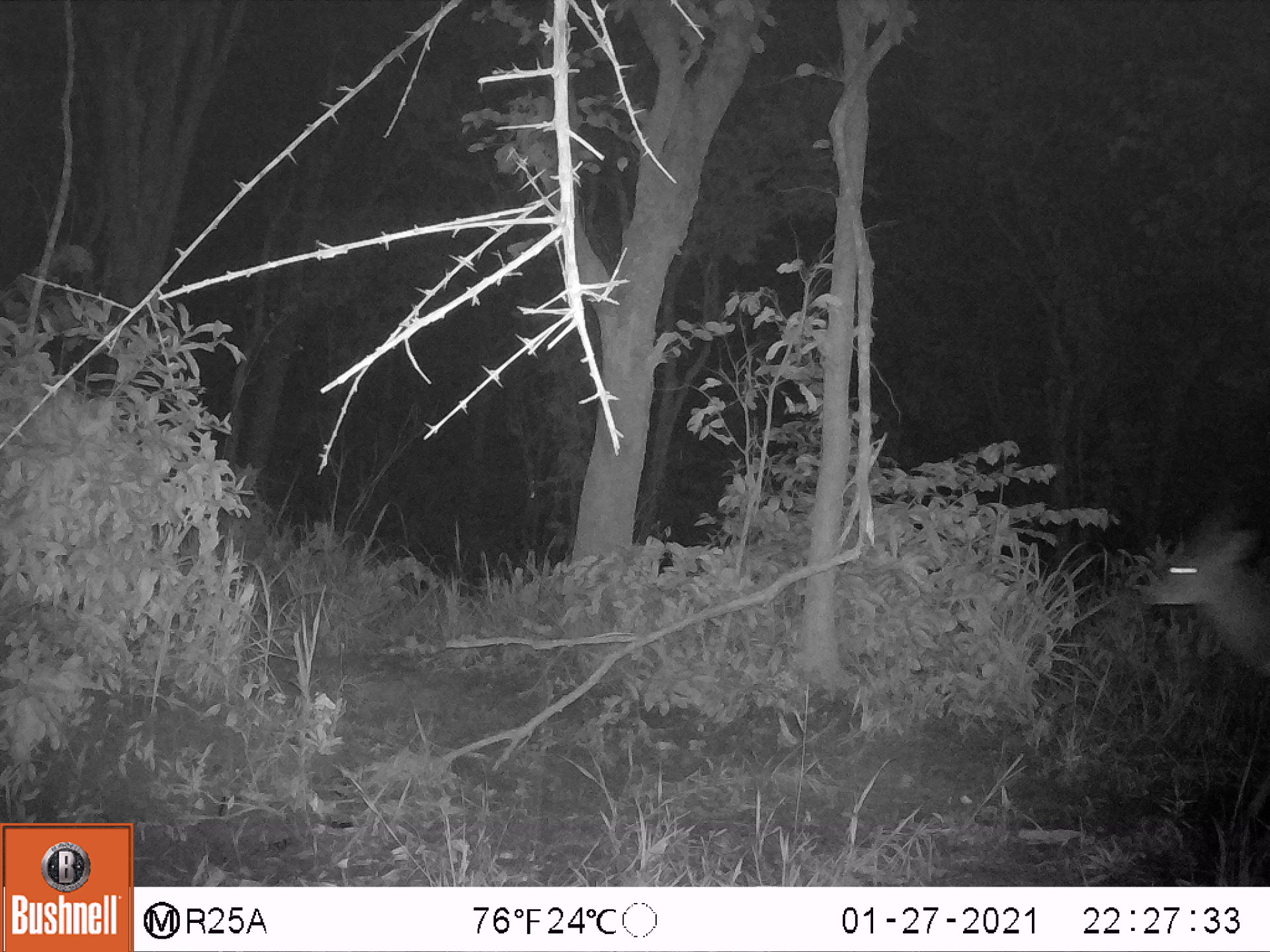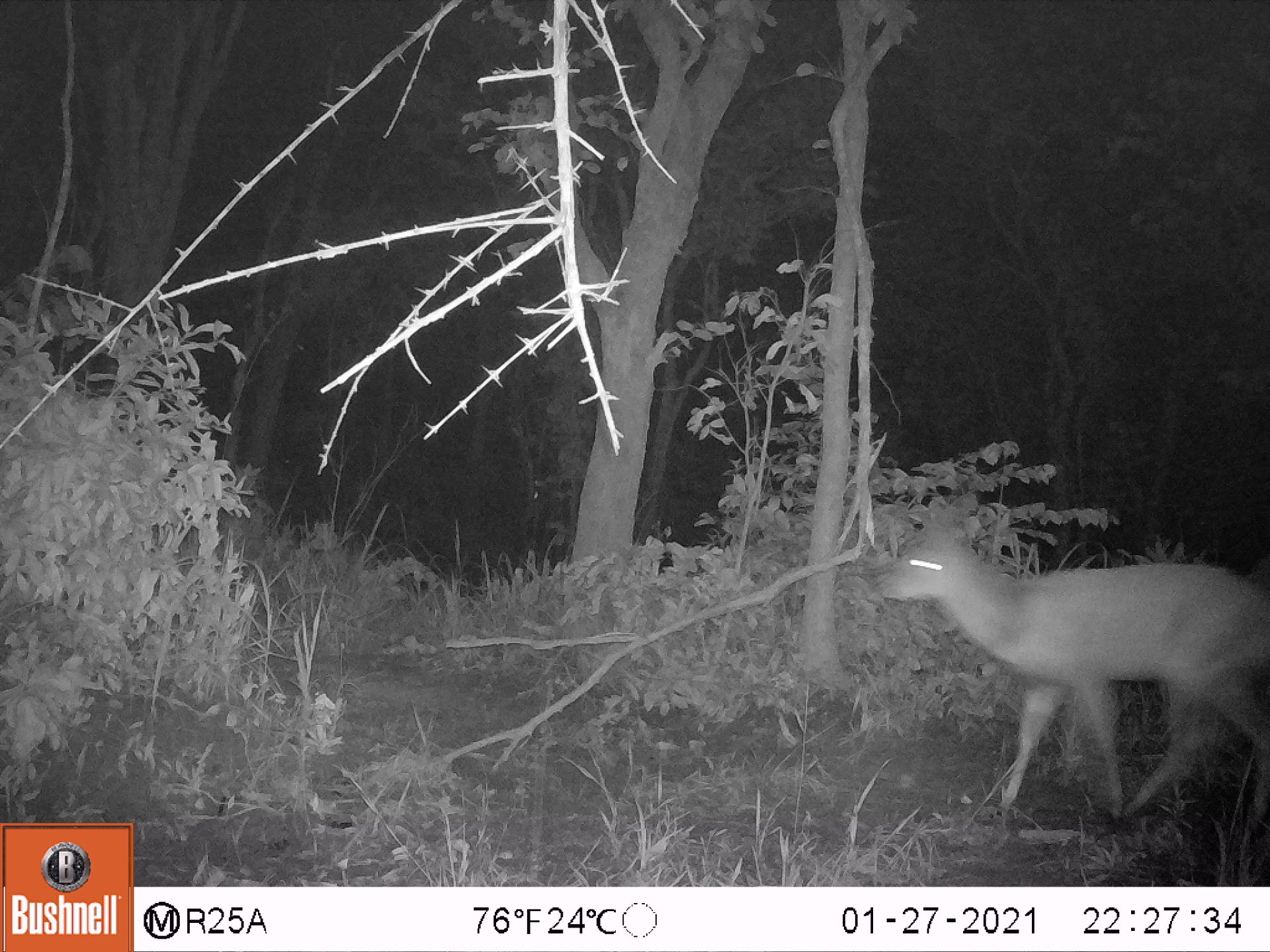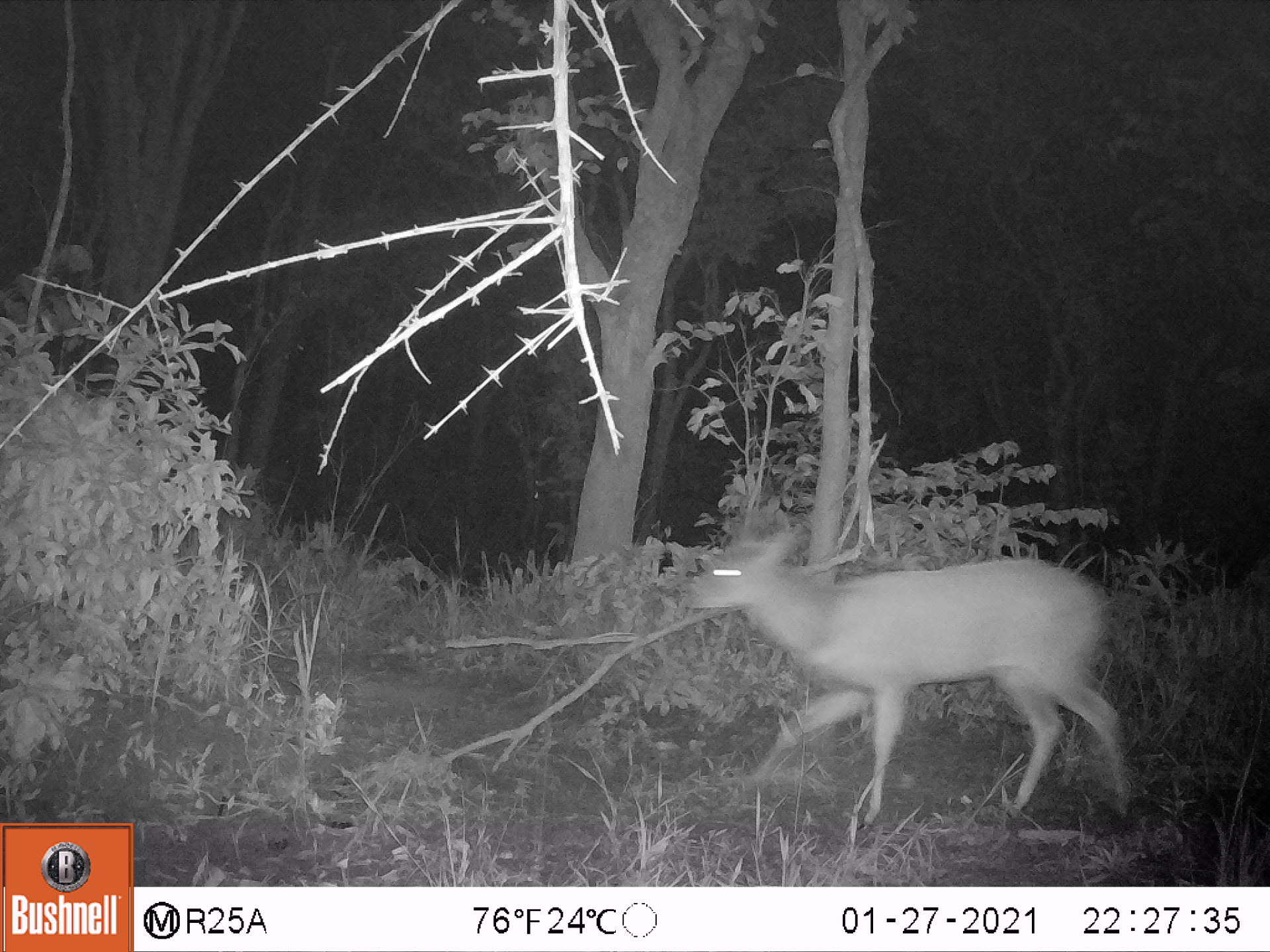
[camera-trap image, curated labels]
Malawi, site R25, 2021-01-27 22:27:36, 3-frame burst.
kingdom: Animalia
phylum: Chordata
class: Mammalia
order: Artiodactyla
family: Bovidae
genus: Tragelaphus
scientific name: Tragelaphus sylvaticus sylvaticus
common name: cape bushbuck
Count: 1.